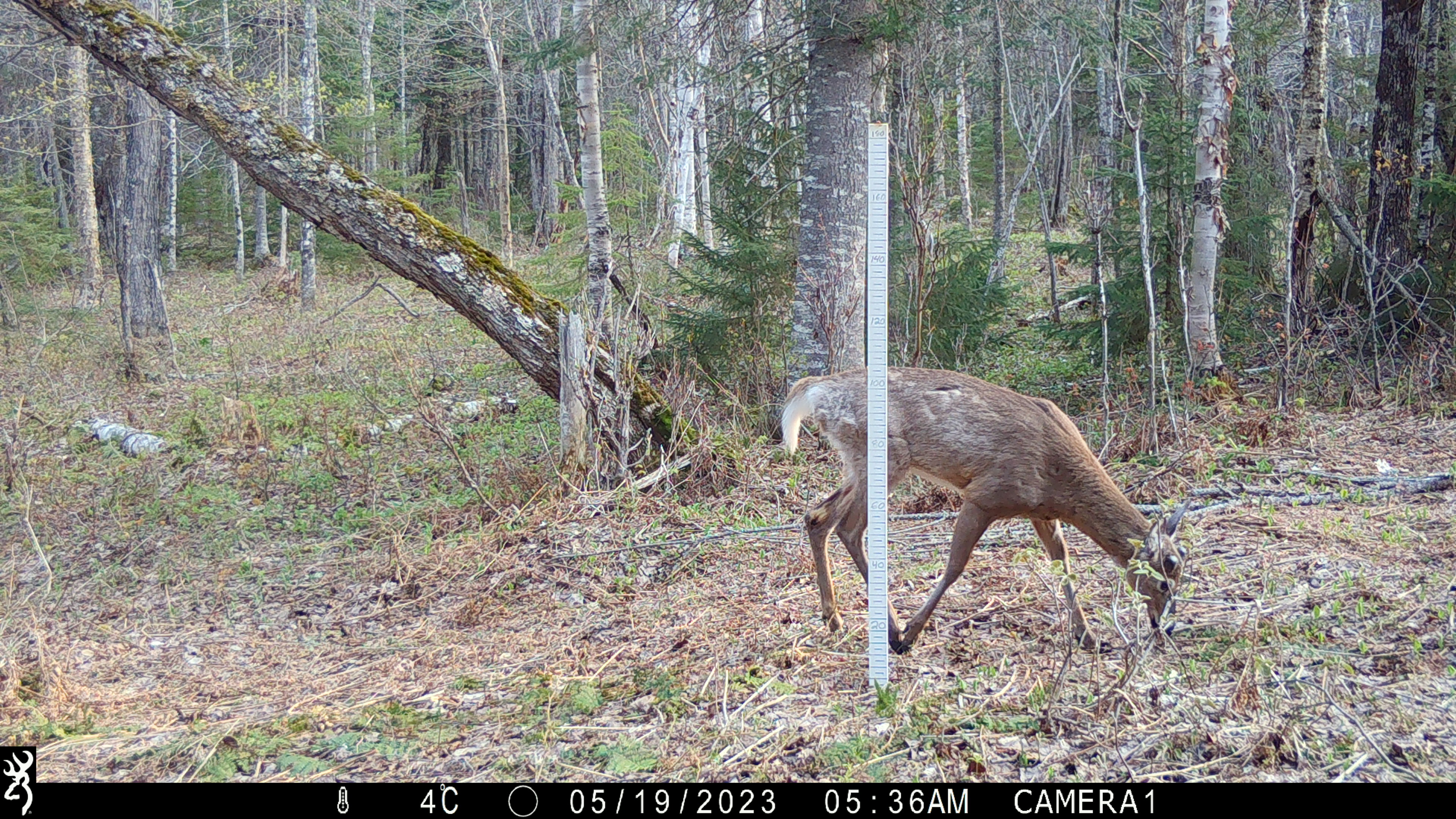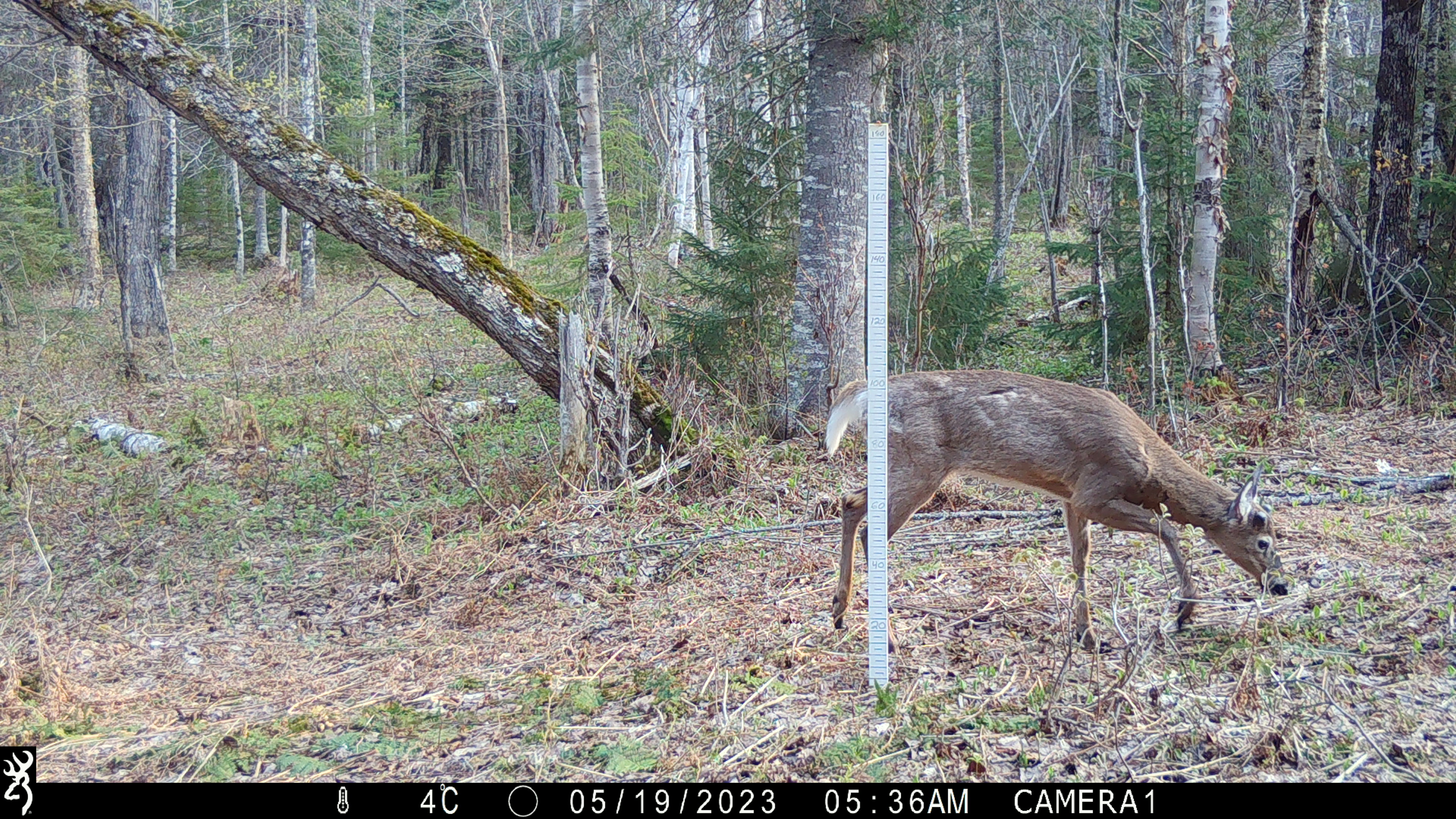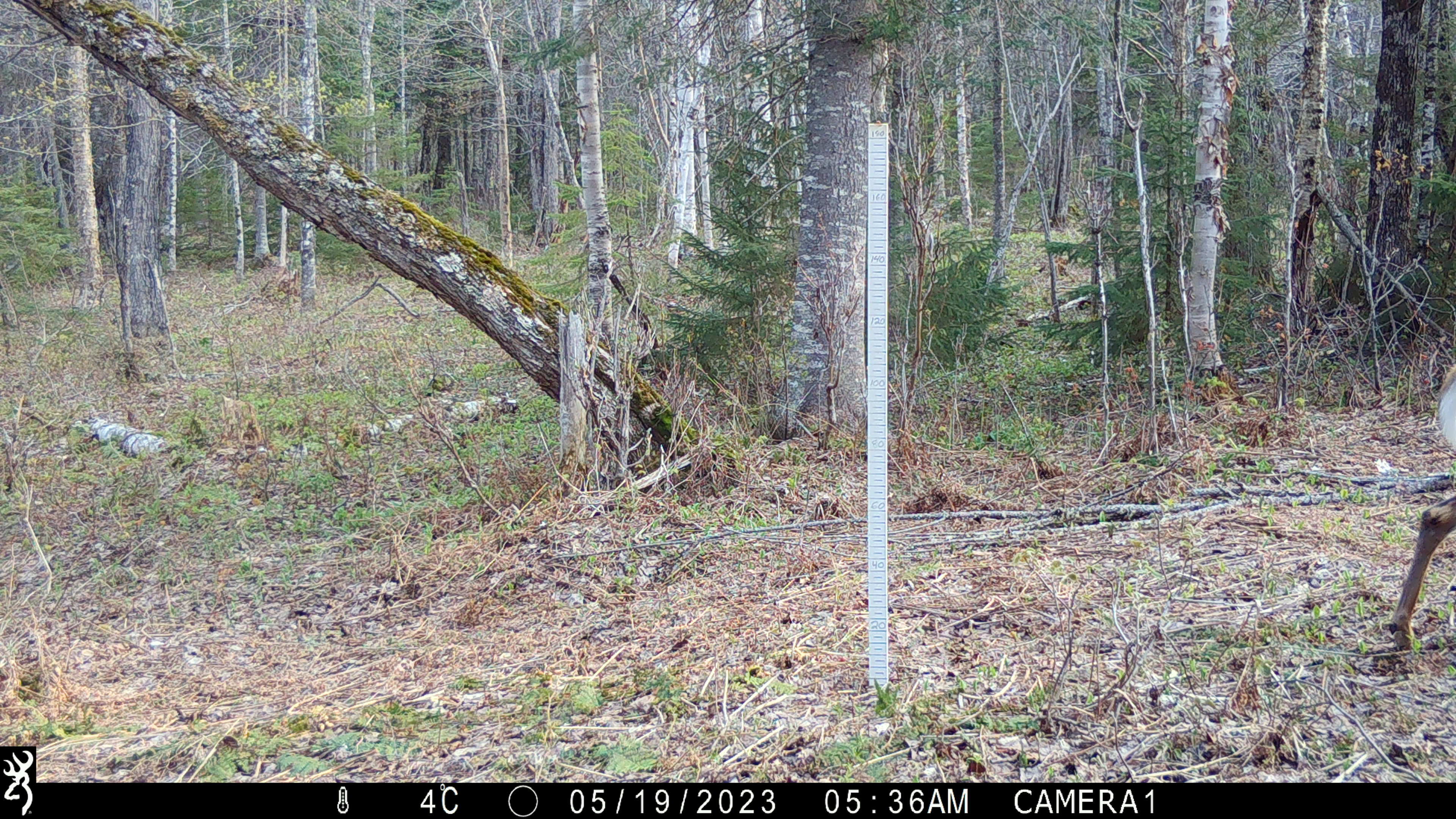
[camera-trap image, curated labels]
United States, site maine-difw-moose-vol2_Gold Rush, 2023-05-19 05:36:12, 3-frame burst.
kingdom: Animalia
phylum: Chordata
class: Mammalia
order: Artiodactyla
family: Cervidae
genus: Odocoileus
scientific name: Odocoileus virginianus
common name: white-tailed deer